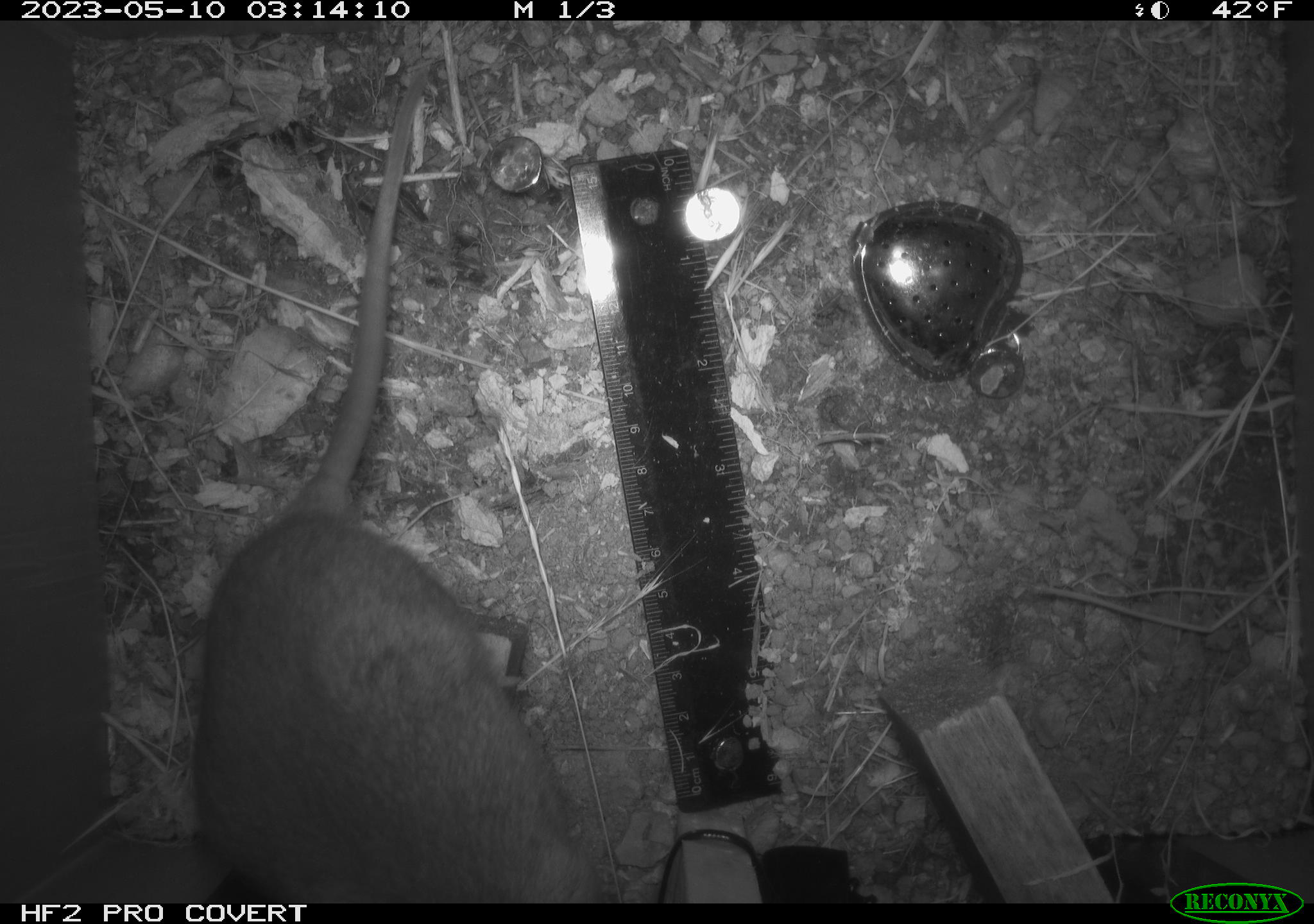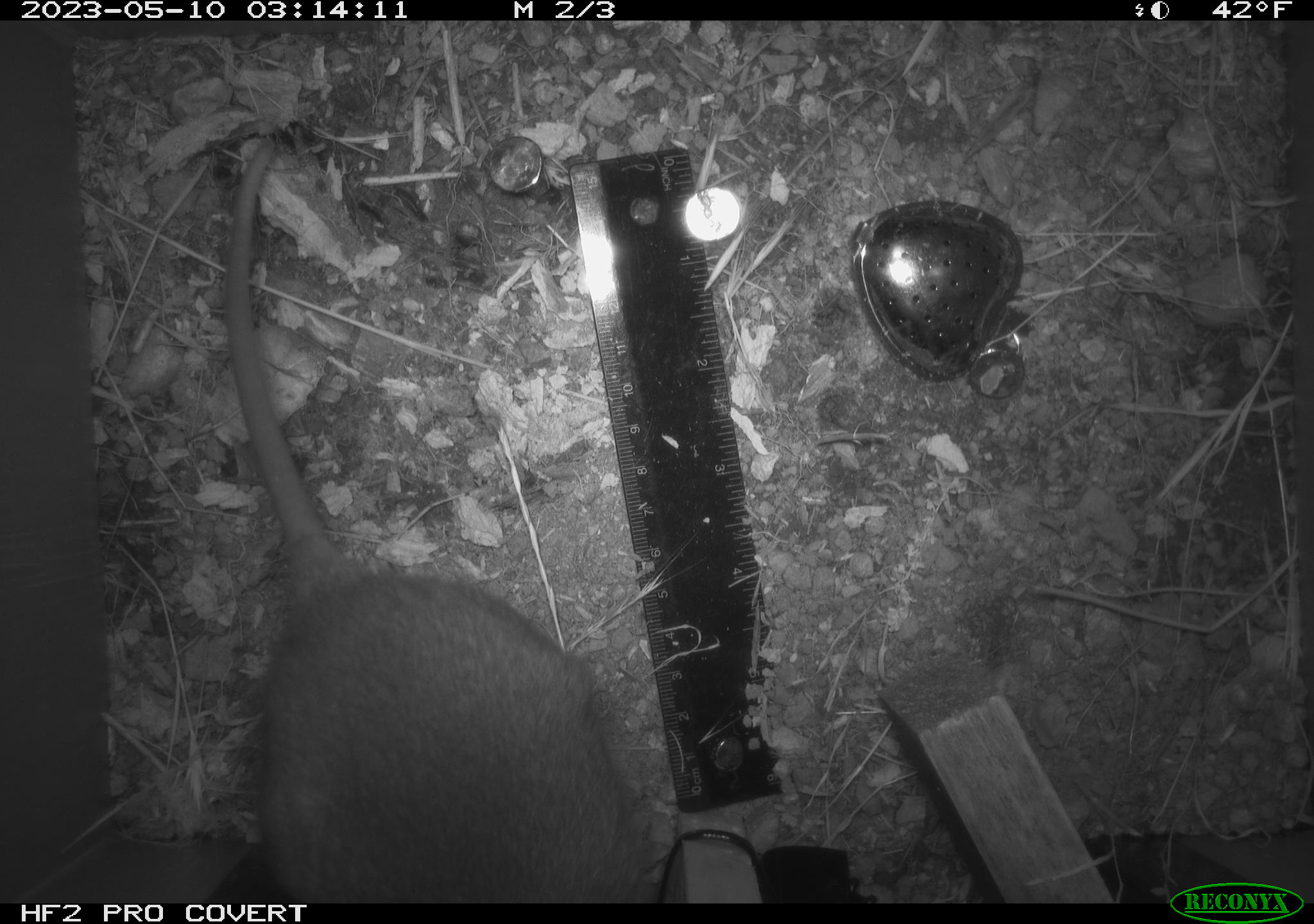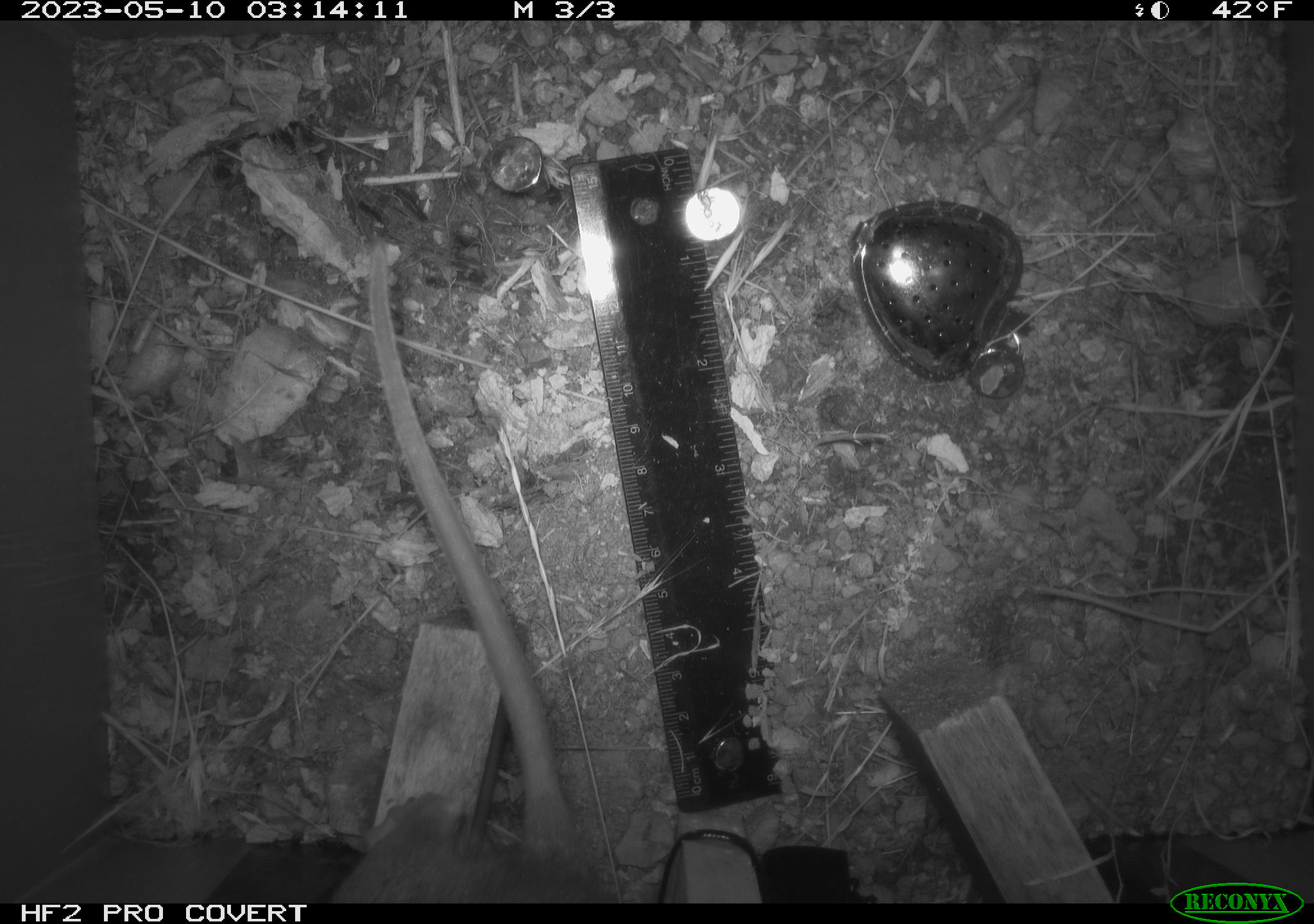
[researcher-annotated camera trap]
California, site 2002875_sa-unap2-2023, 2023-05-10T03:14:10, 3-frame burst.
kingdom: Animalia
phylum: Chordata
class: Mammalia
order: Rodentia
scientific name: Rodentia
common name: mouse species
Mouse species (Rodentia).